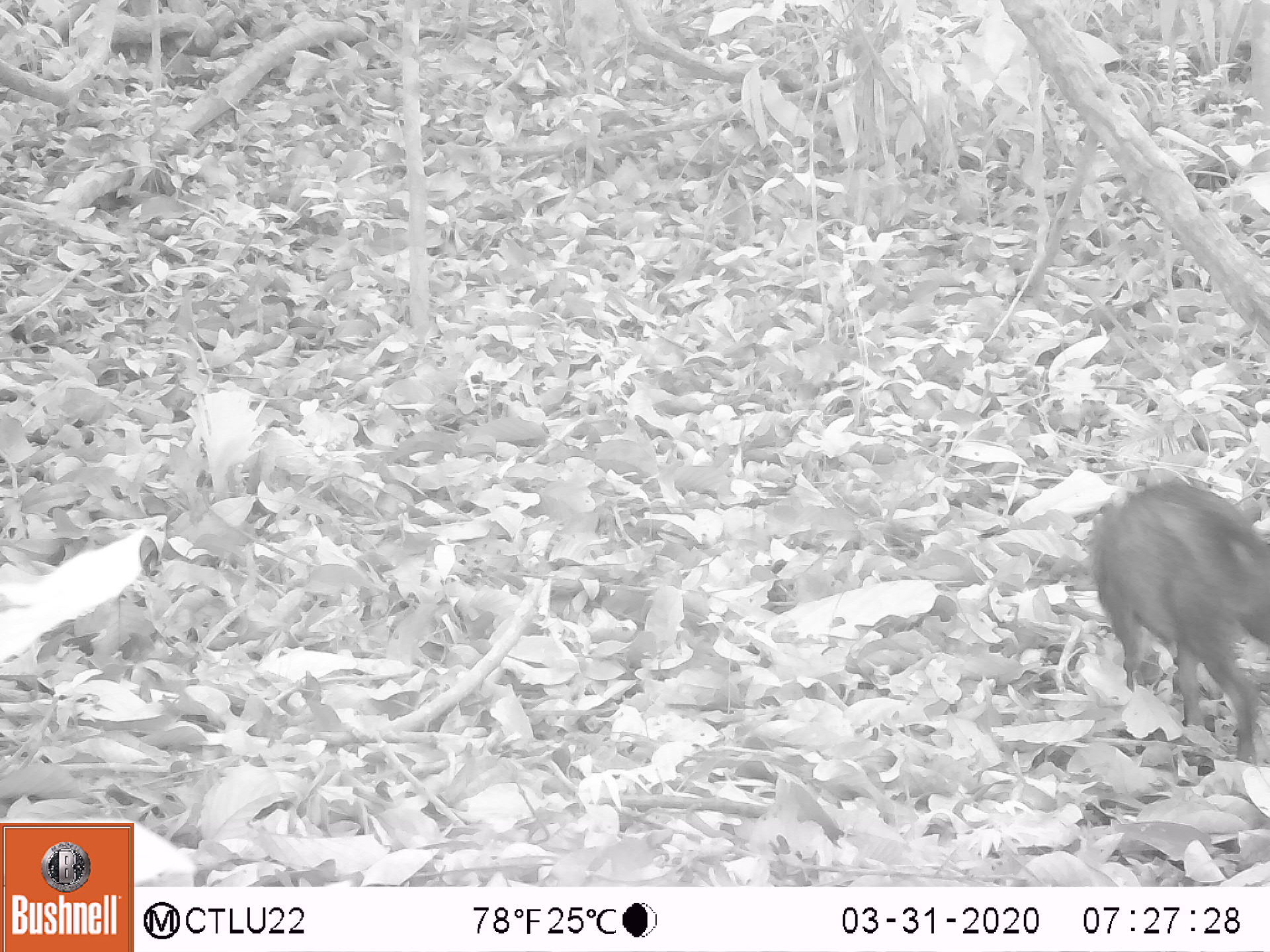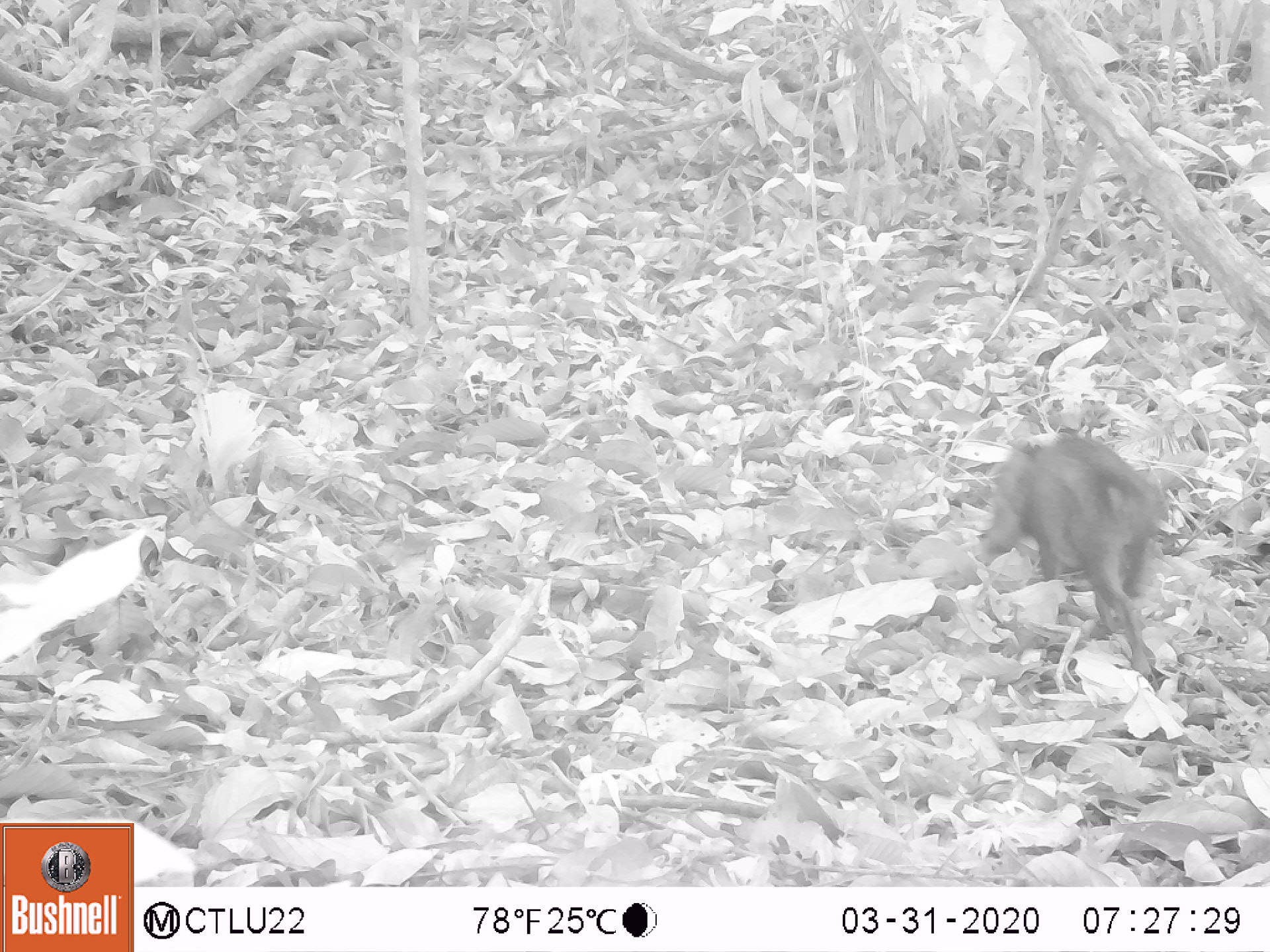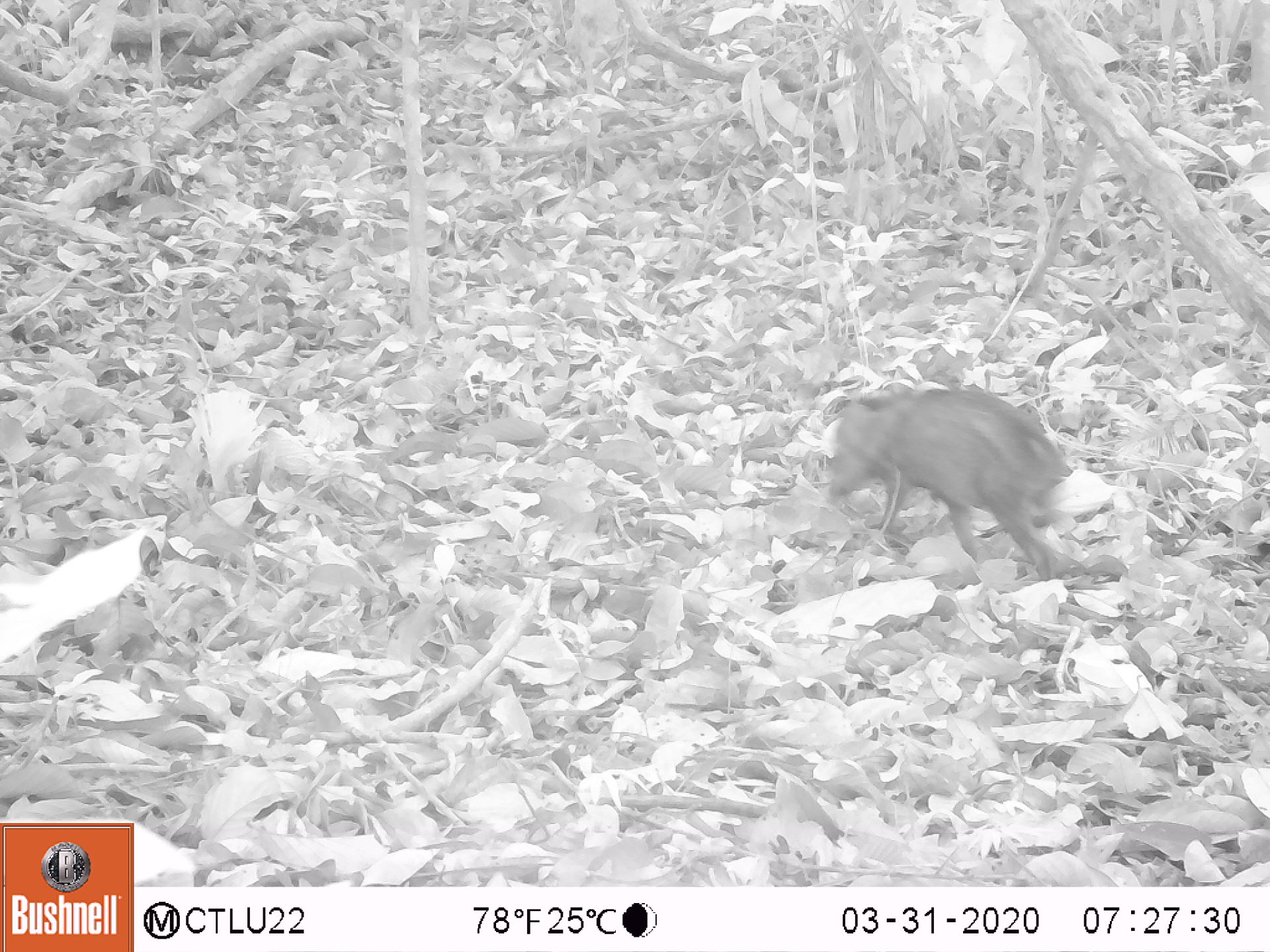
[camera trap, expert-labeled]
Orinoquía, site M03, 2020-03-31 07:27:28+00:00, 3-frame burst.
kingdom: Animalia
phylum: Chordata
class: Mammalia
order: Artiodactyla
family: Tayassuidae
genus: Pecari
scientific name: Pecari tajacu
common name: collared peccary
Collared peccary (Pecari tajacu).